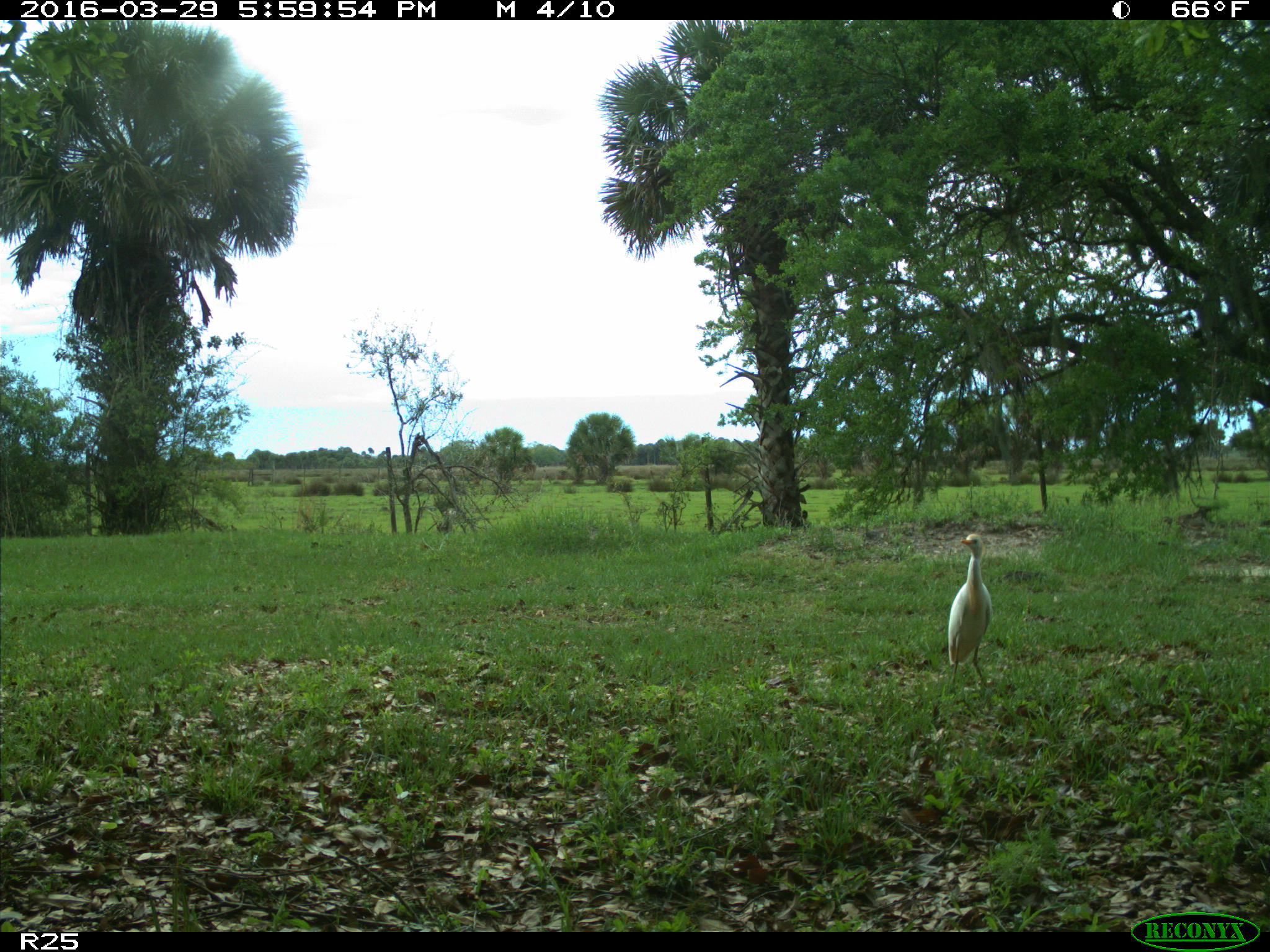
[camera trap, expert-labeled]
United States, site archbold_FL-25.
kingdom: Animalia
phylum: Chordata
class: Aves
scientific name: Aves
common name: birds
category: unidentified bird